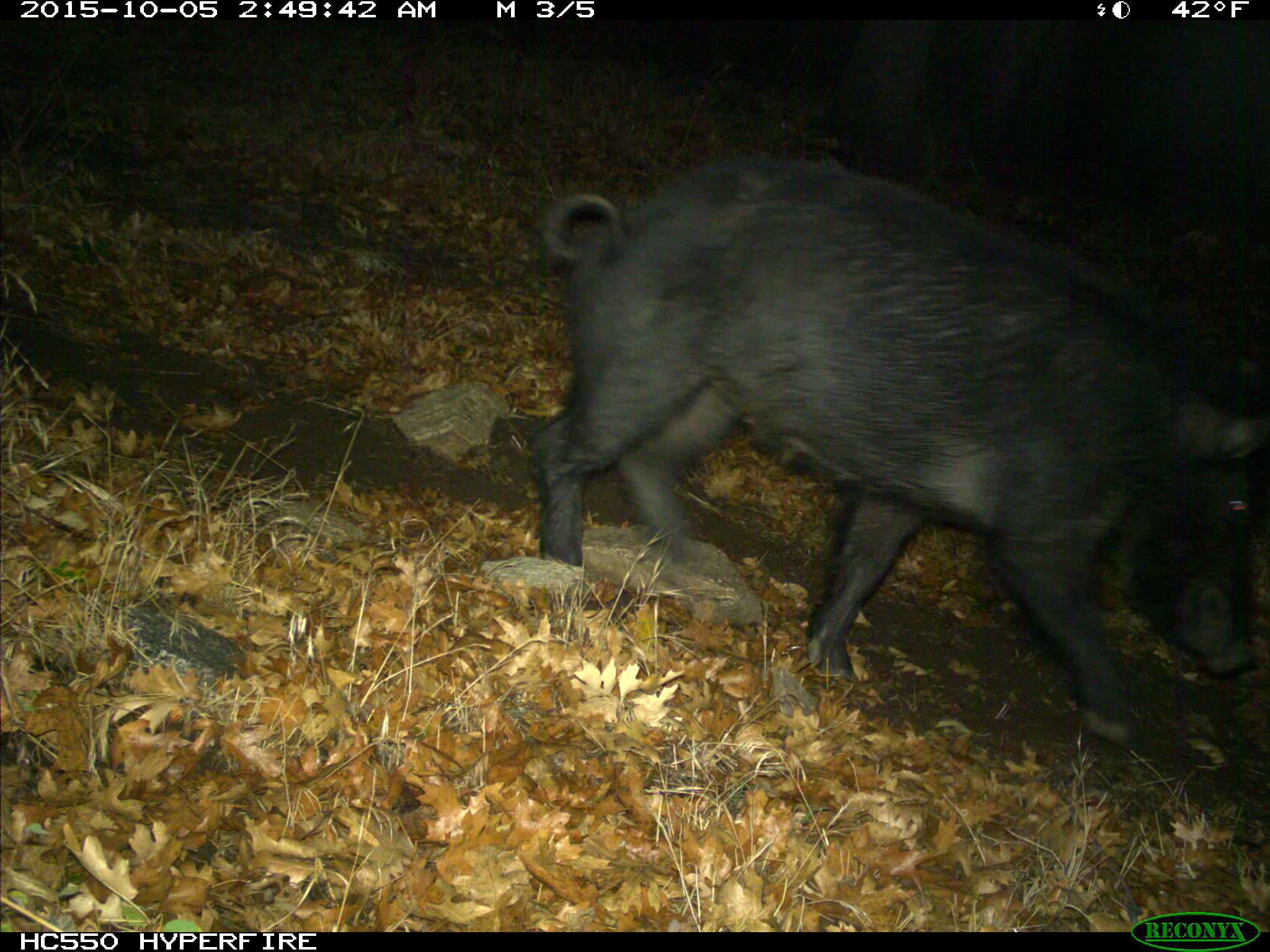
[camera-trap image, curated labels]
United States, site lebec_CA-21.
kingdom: Animalia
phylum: Chordata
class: Mammalia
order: Artiodactyla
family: Suidae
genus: Sus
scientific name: Sus scrofa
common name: wild boar